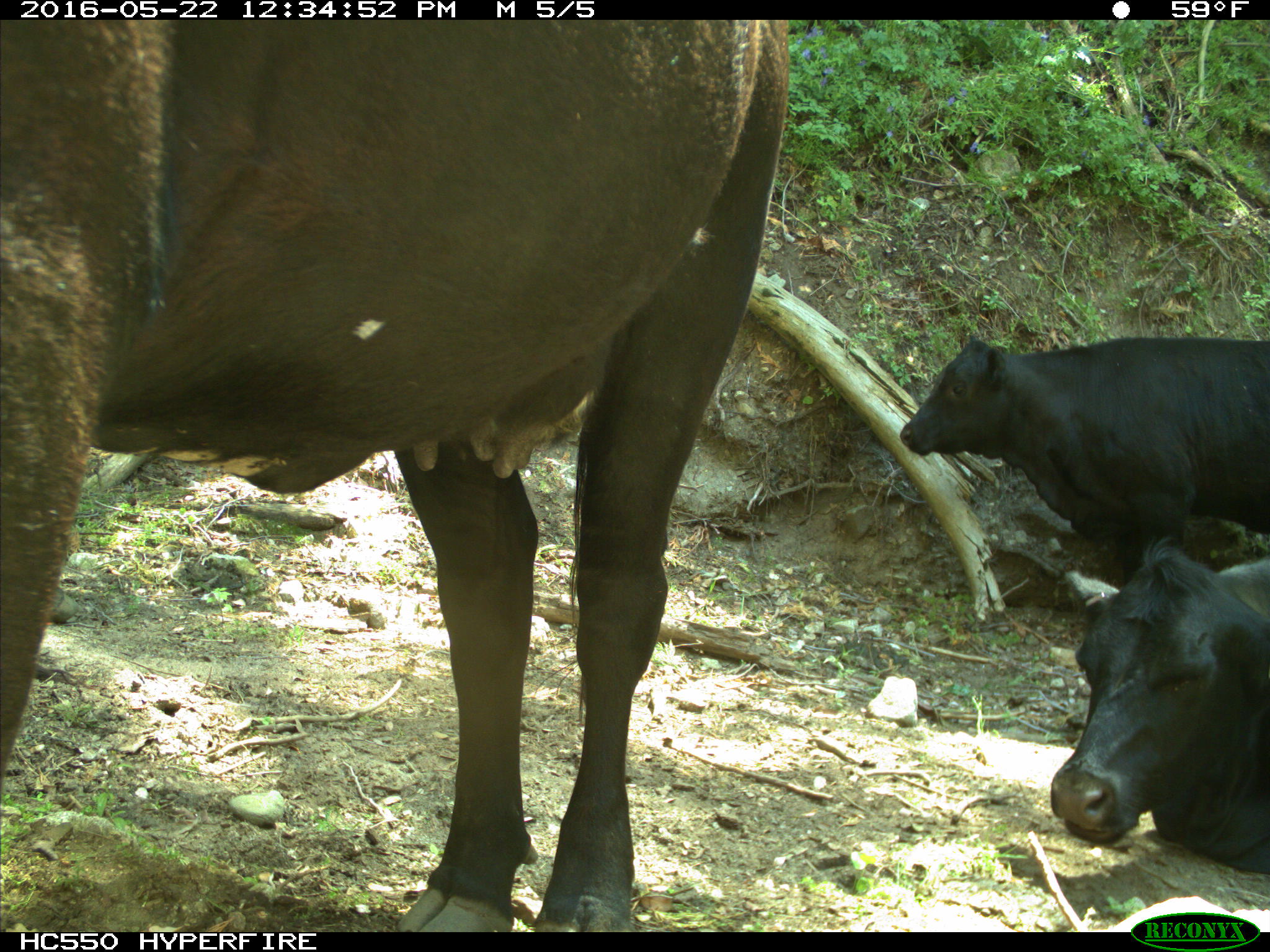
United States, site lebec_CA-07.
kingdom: Animalia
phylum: Chordata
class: Mammalia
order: Artiodactyla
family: Bovidae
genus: Bos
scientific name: Bos taurus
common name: domestic cow